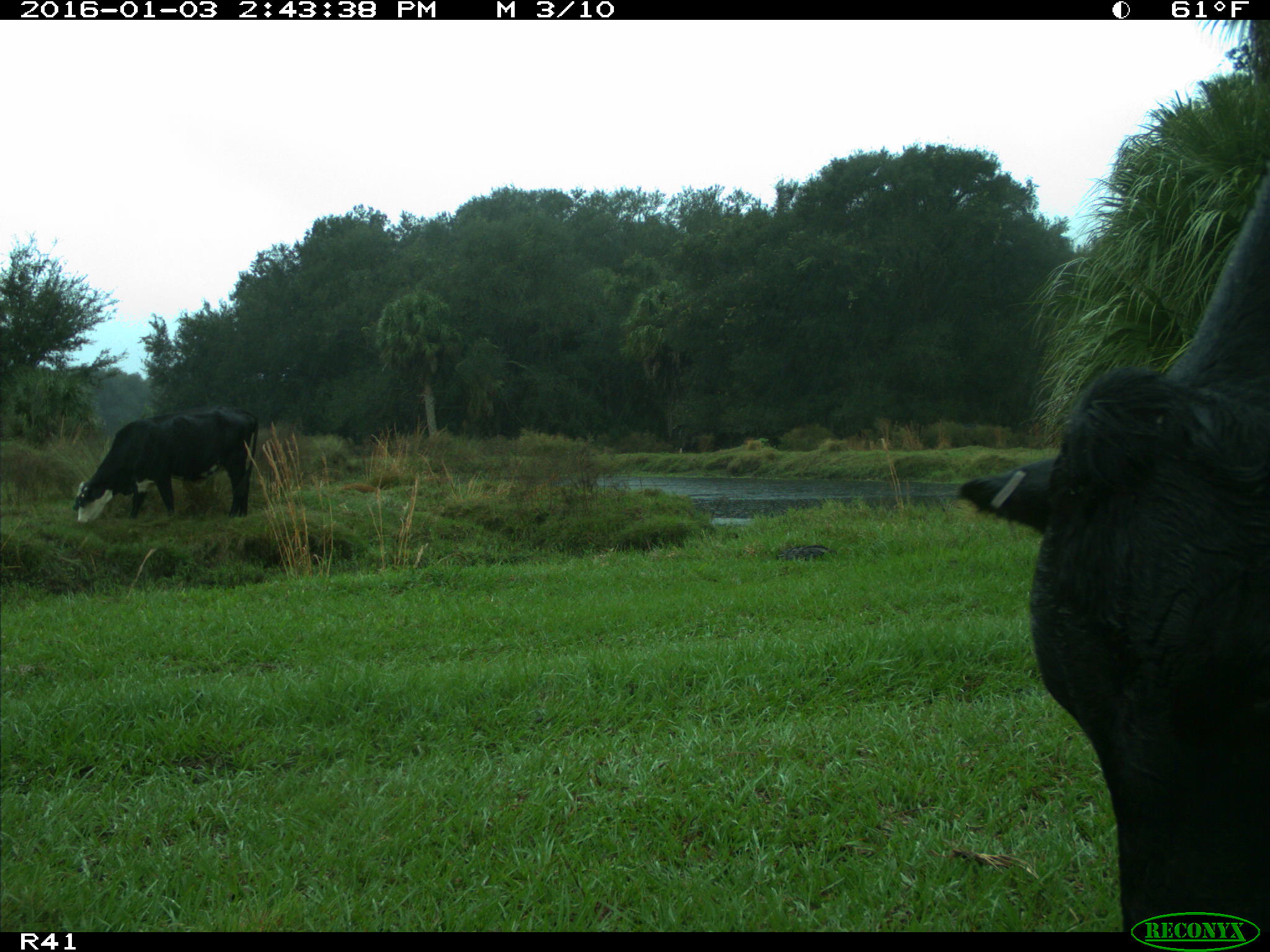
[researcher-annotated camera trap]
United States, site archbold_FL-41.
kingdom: Animalia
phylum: Chordata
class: Mammalia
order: Artiodactyla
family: Bovidae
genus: Bos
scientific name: Bos taurus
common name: domestic cow